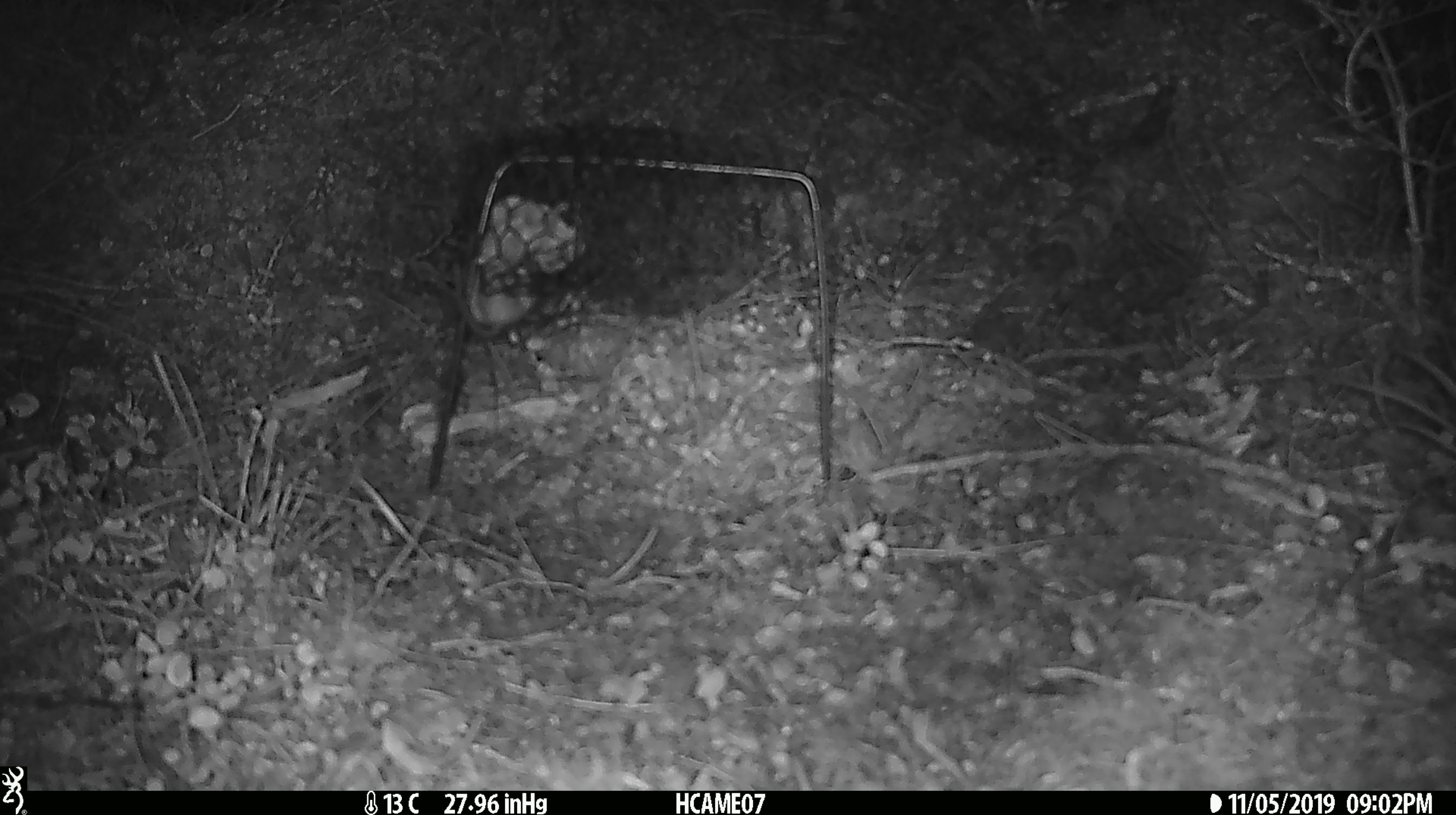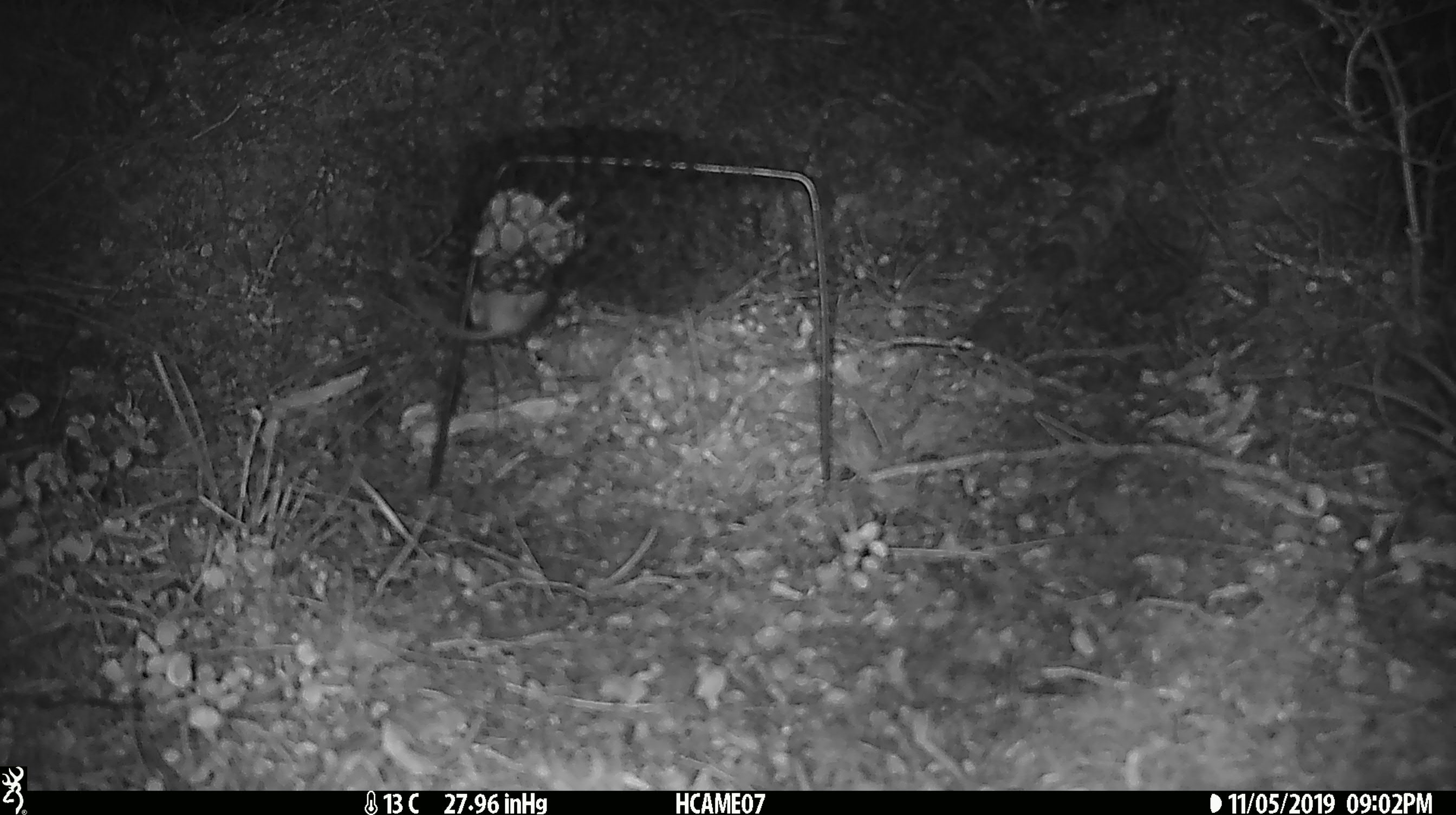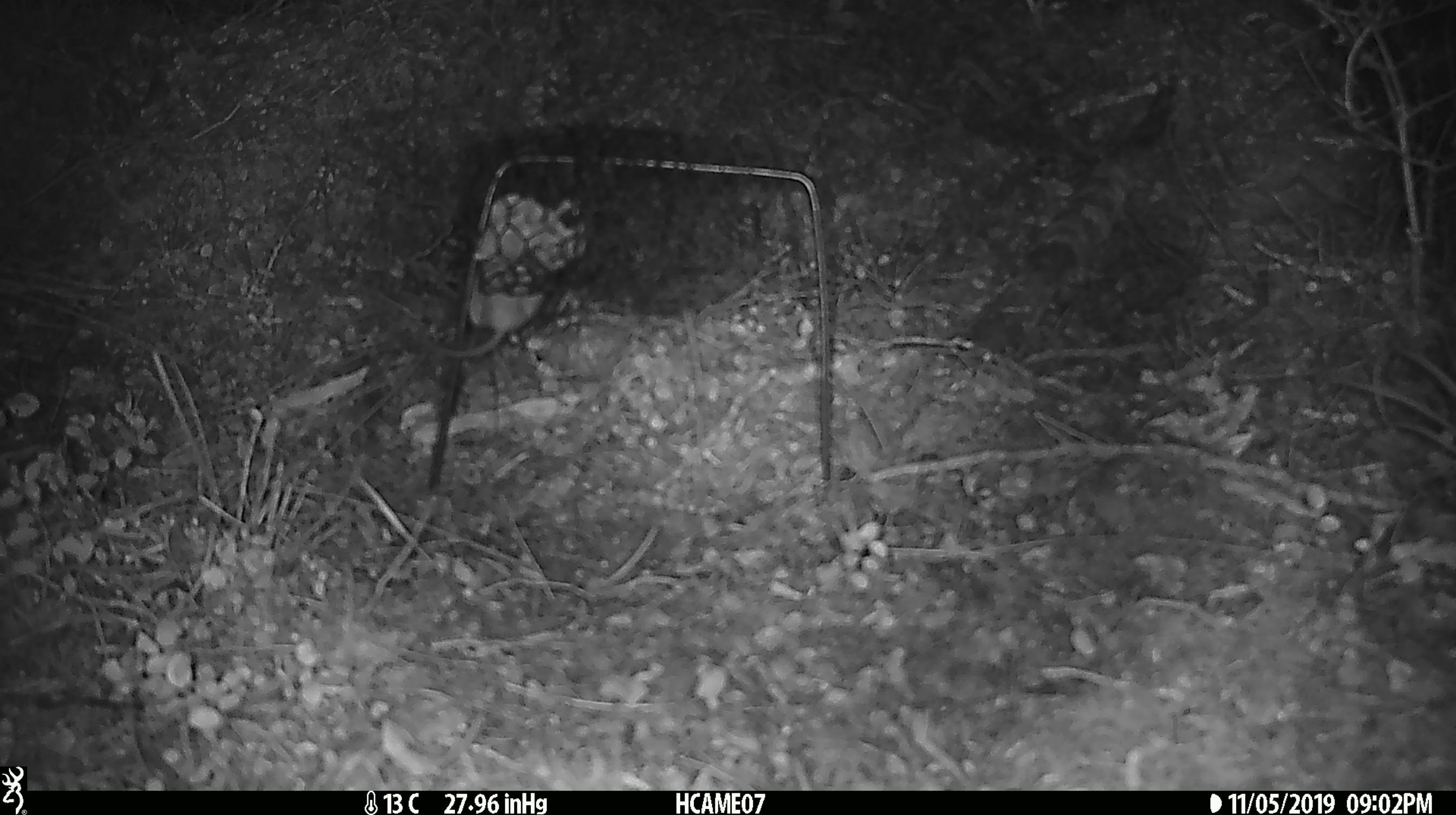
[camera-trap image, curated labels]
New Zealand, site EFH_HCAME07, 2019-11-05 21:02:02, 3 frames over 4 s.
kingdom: Animalia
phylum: Chordata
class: Mammalia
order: Rodentia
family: Muridae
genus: Mus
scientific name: Mus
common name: mouse